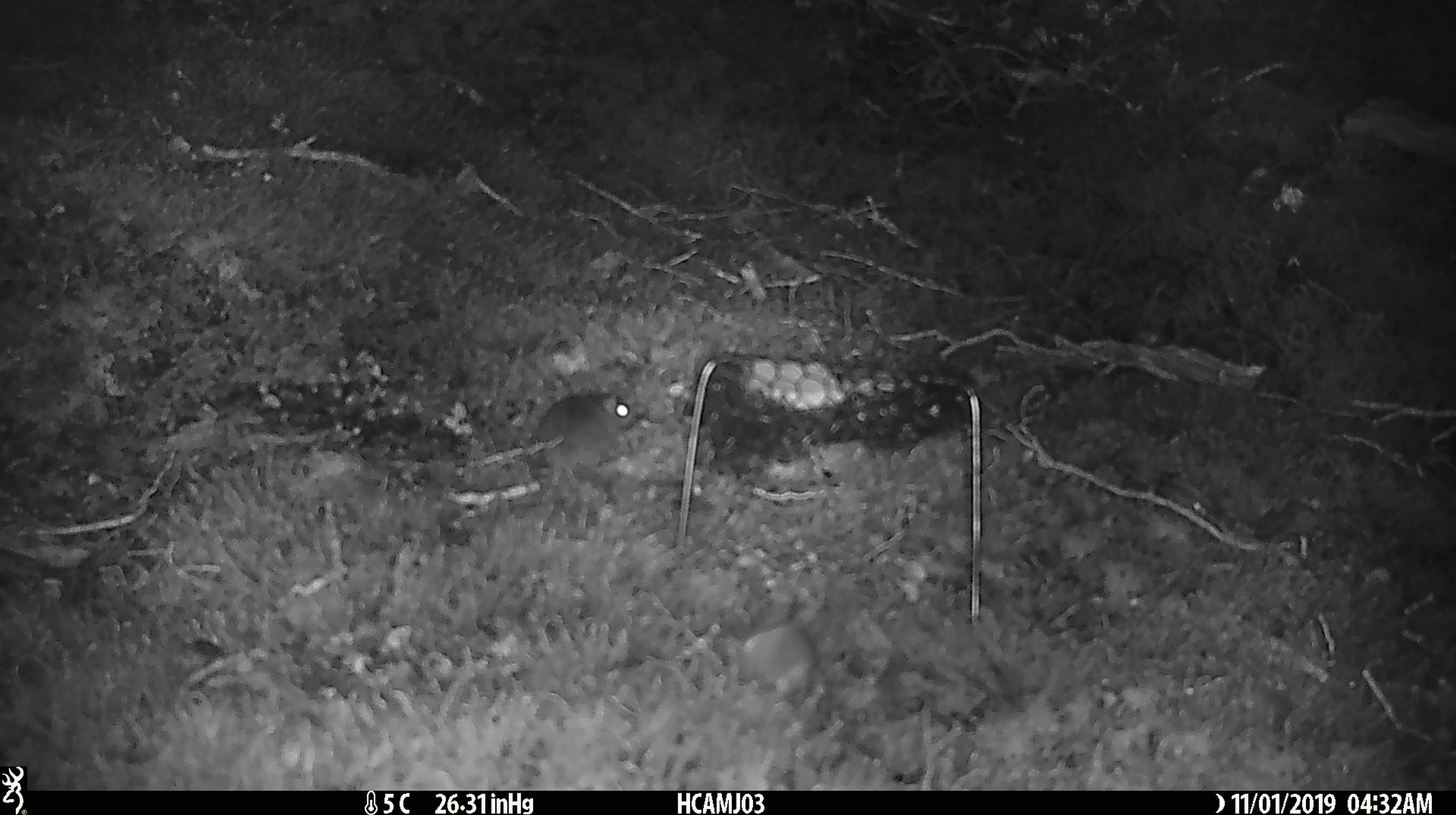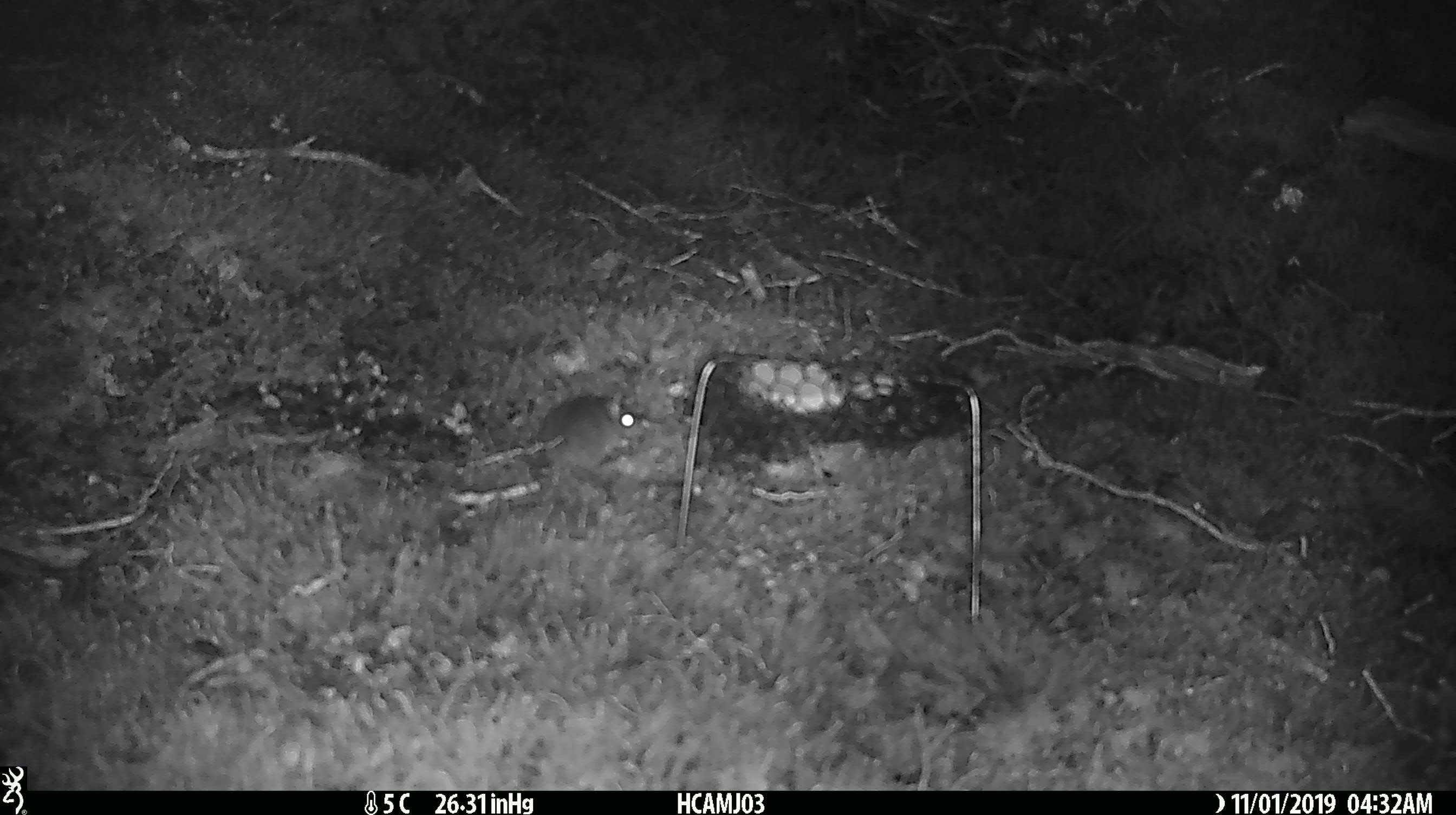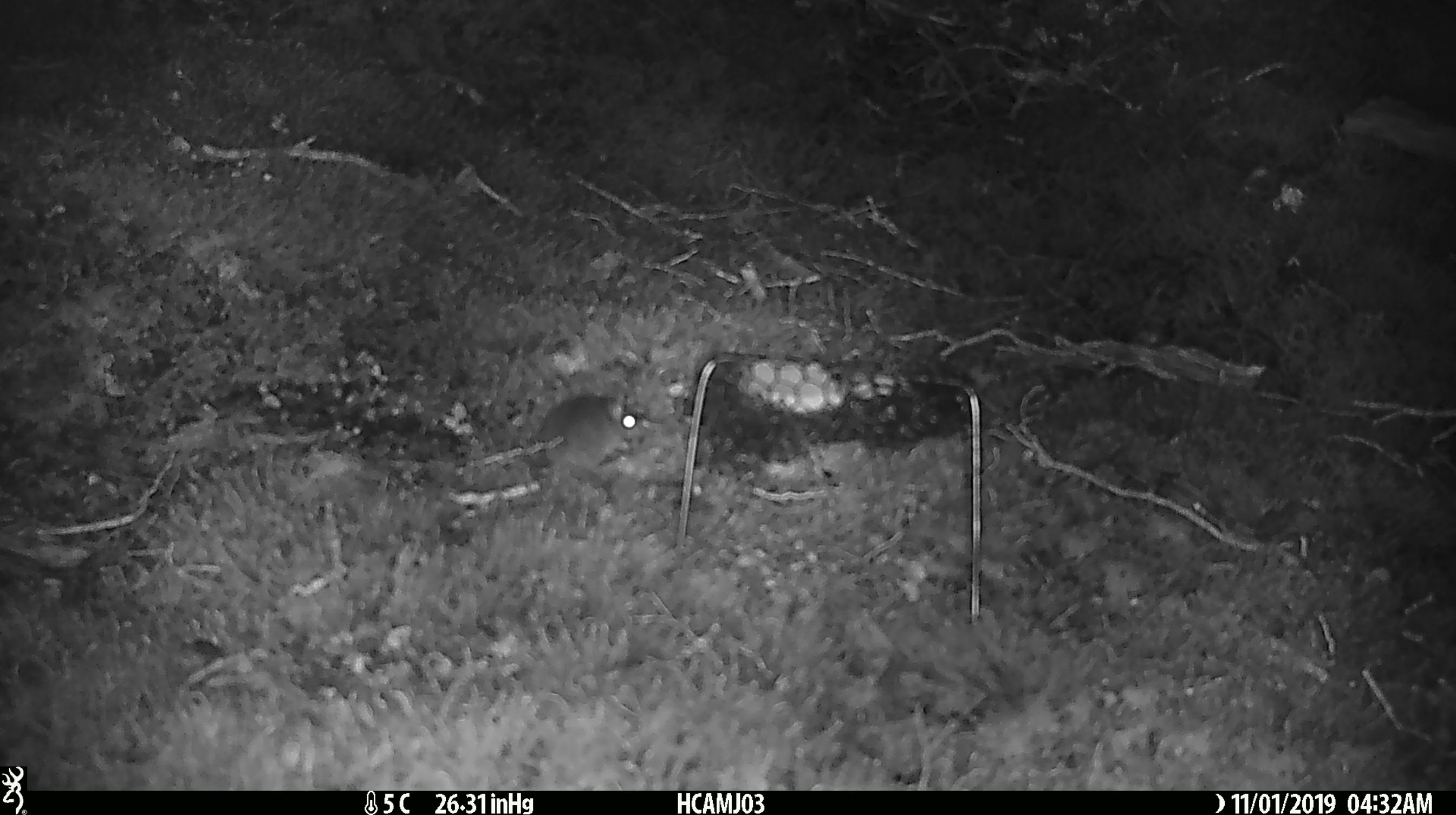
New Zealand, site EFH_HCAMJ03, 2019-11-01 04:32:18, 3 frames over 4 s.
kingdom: Animalia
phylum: Chordata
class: Mammalia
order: Rodentia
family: Muridae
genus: Mus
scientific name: Mus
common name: mouse